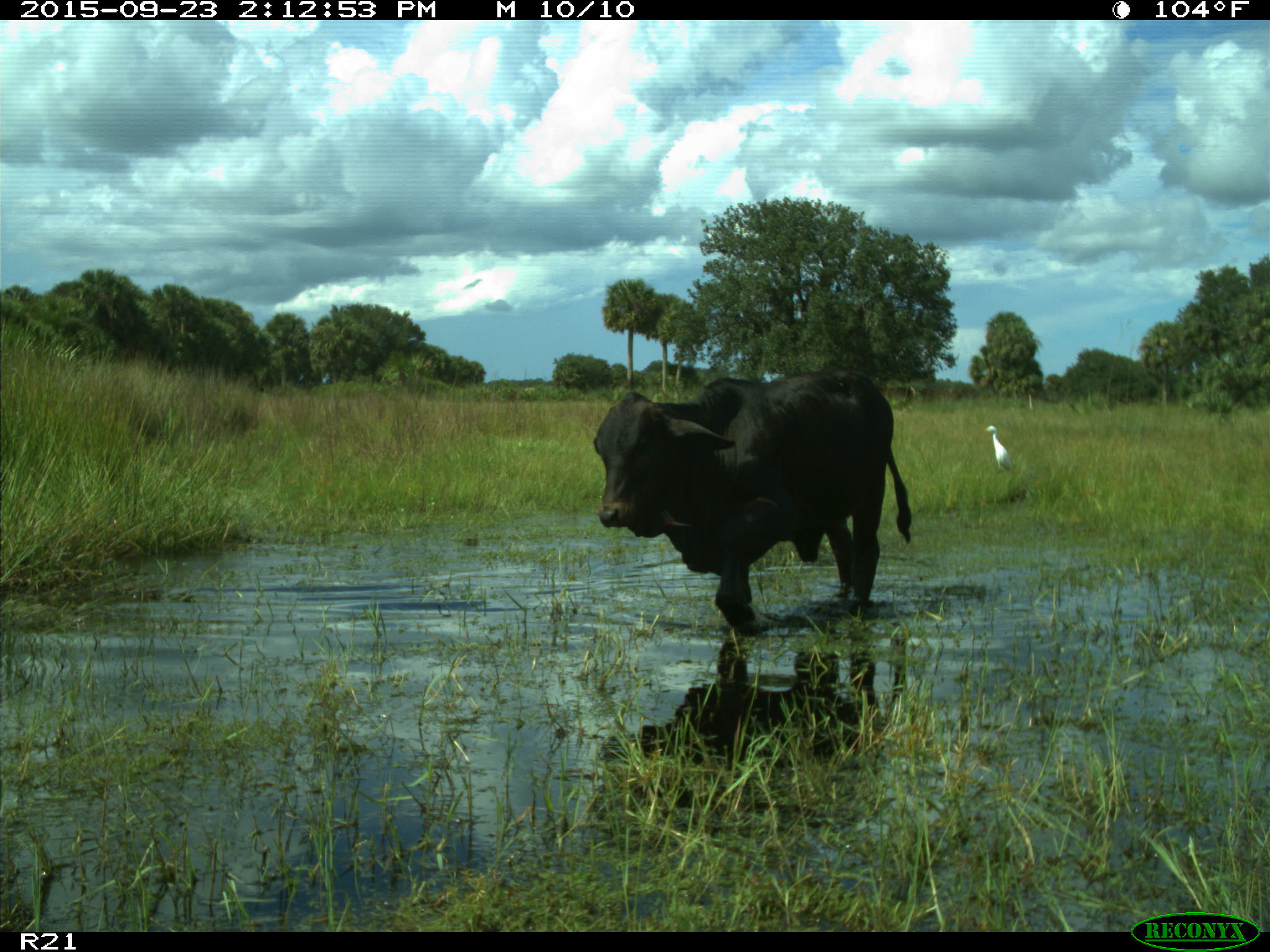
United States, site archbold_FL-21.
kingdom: Animalia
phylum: Chordata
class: Mammalia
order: Artiodactyla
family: Bovidae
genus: Bos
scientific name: Bos taurus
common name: domestic cow